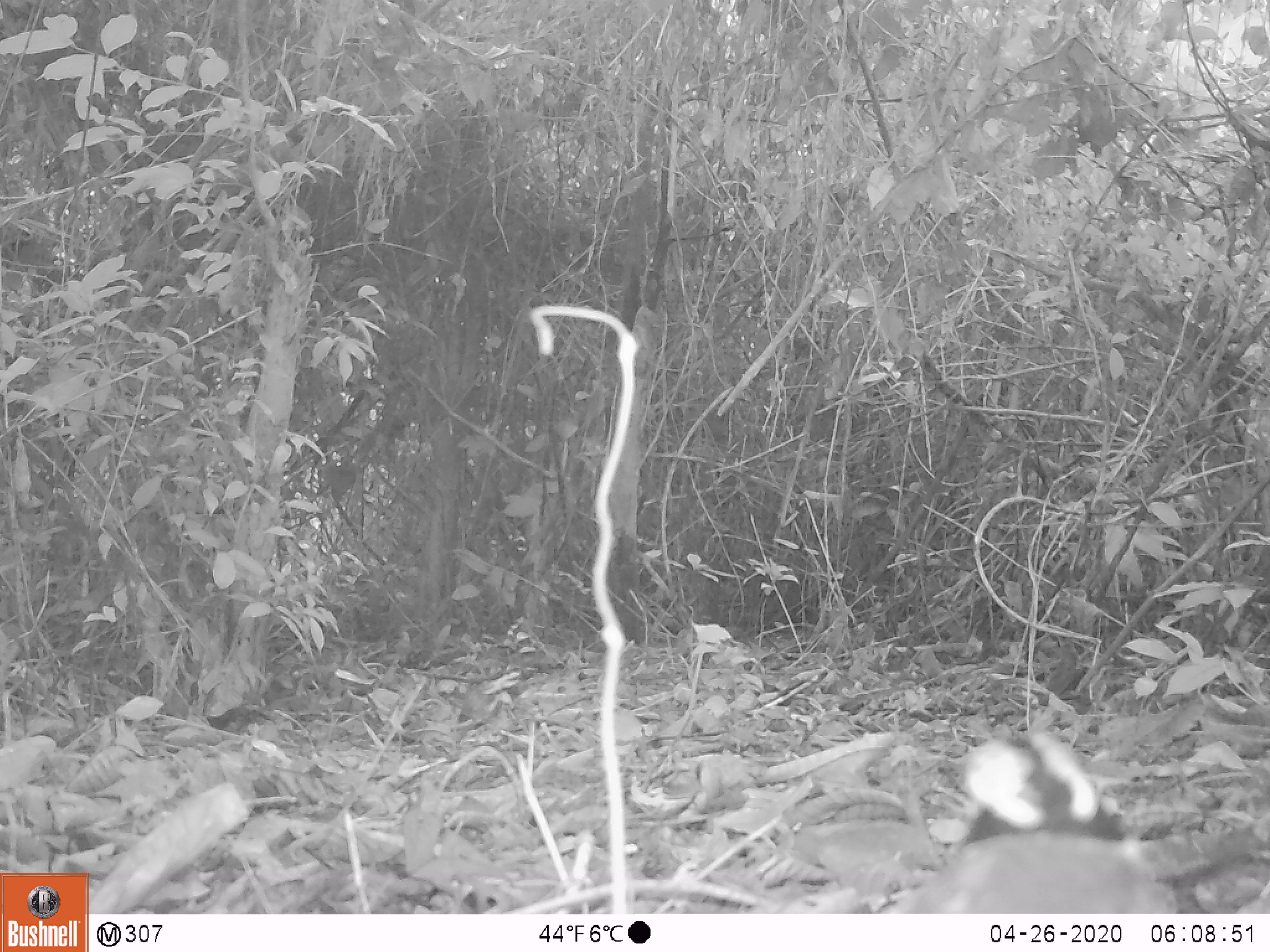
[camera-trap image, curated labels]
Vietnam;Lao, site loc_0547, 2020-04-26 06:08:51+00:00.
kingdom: Animalia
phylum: Chordata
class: Aves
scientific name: Aves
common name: bird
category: unidentified bird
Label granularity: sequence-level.